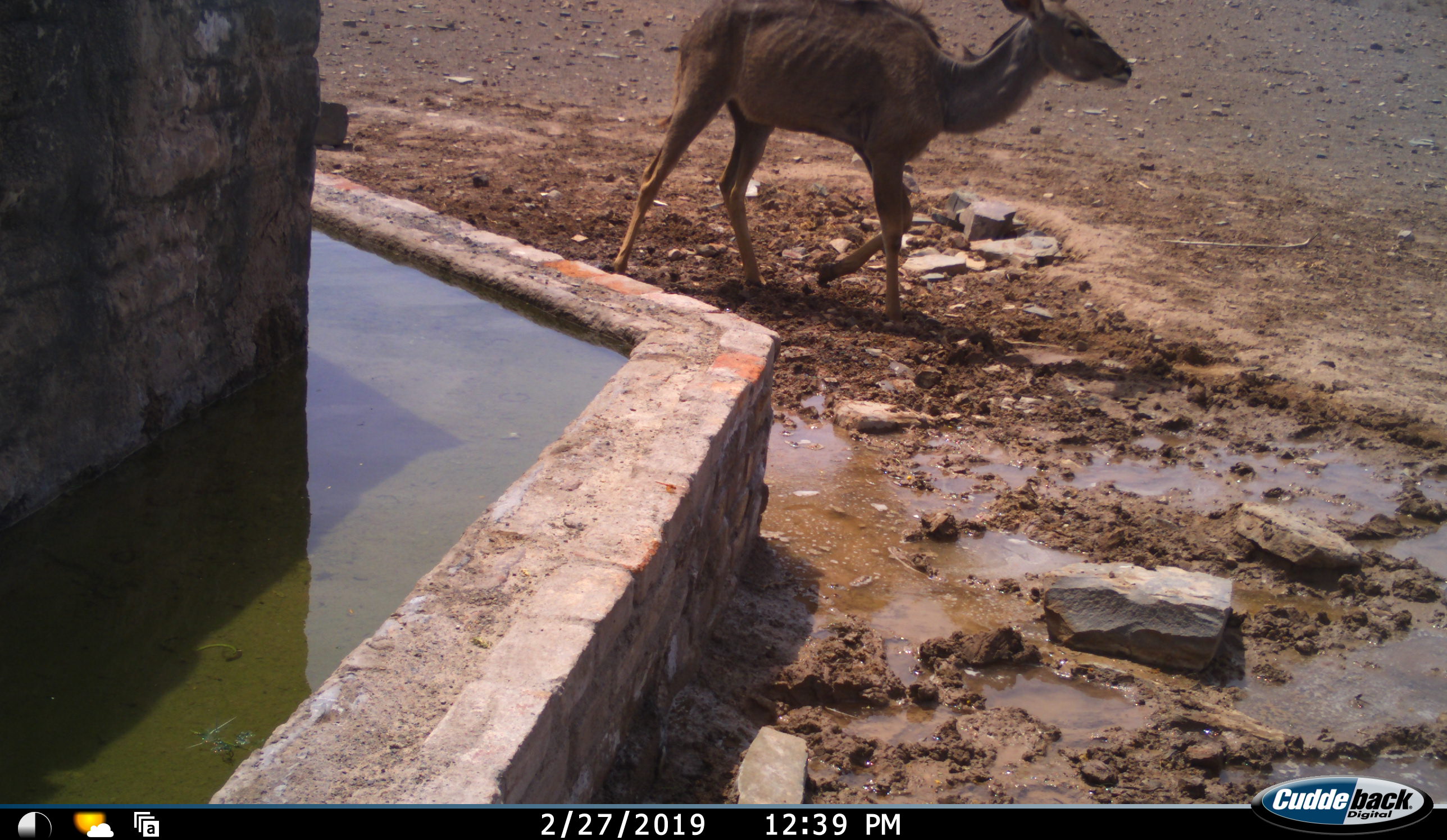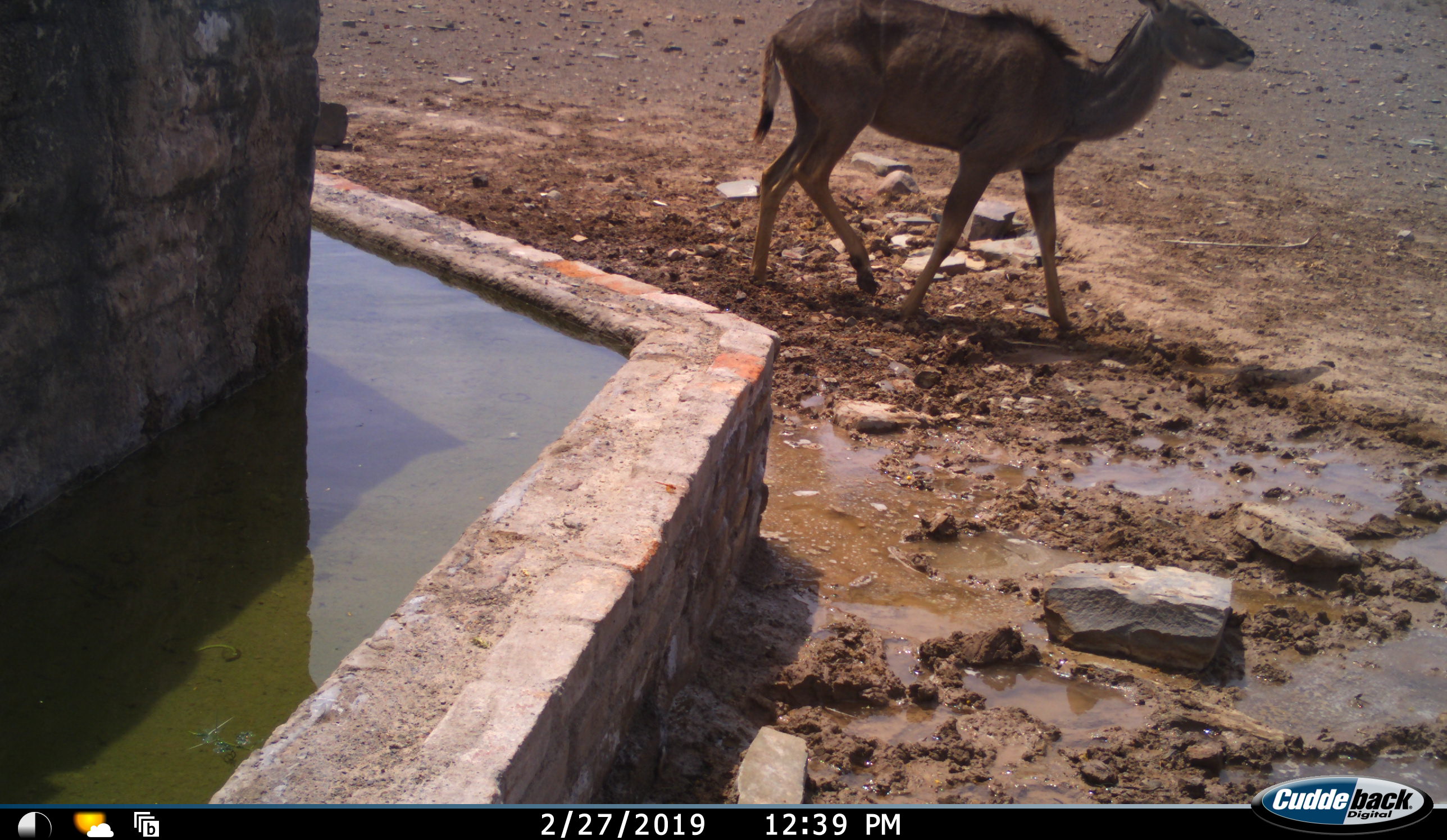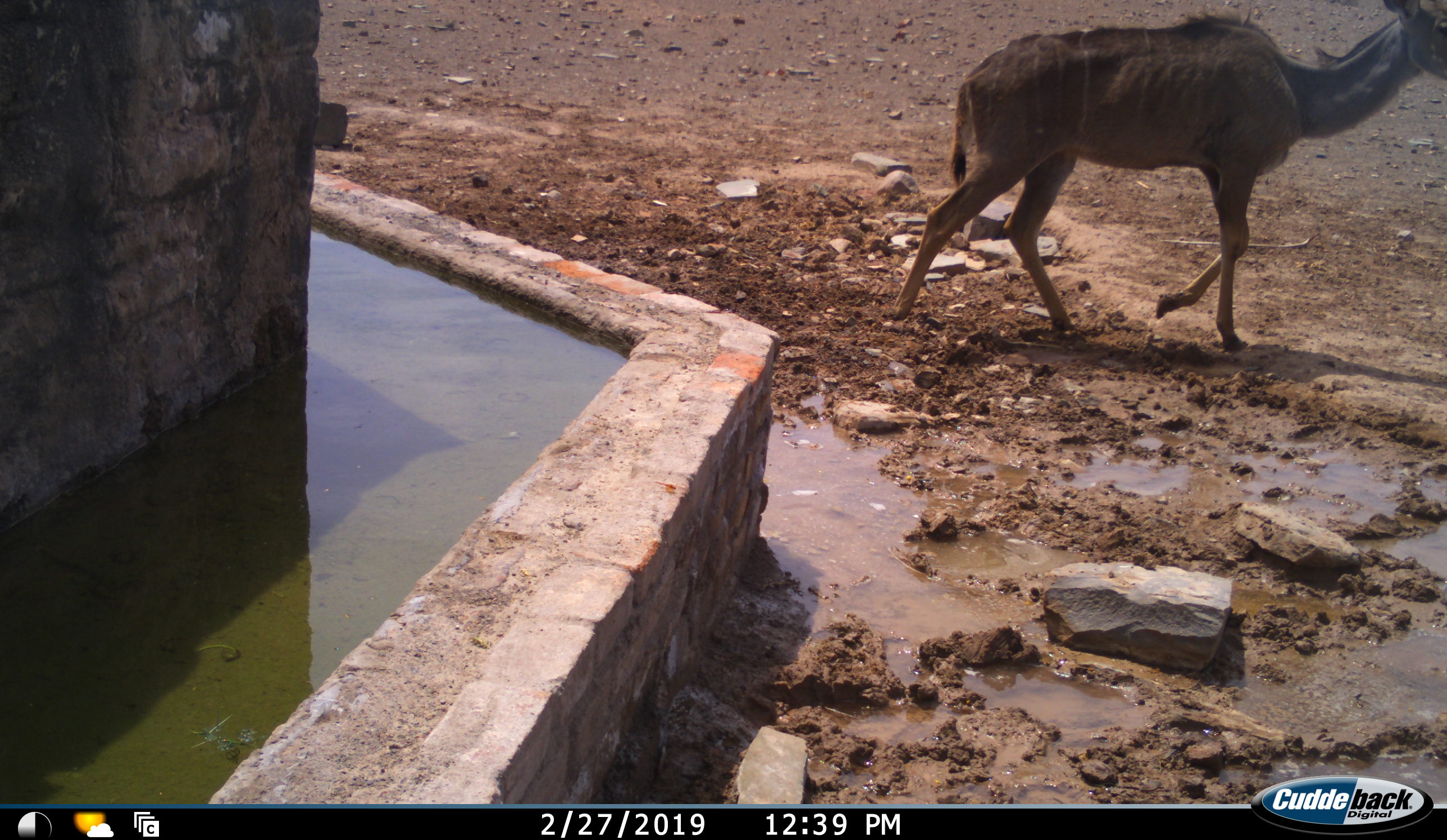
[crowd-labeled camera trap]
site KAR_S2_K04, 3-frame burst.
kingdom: Animalia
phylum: Chordata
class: Mammalia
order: Artiodactyla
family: Bovidae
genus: Tragelaphus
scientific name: Tragelaphus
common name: kudu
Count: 1.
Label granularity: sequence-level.